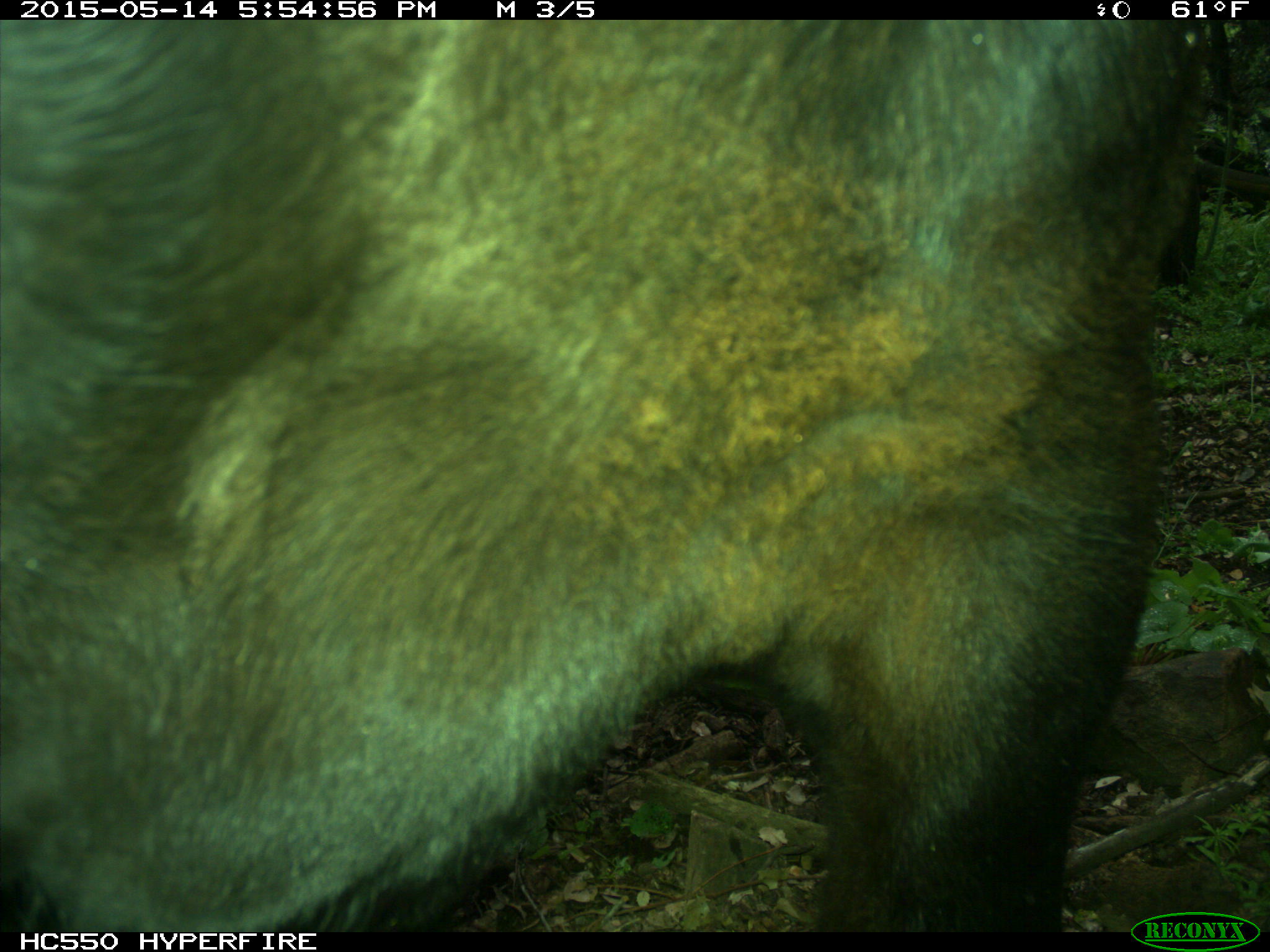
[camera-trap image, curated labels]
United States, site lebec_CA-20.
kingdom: Animalia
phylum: Chordata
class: Mammalia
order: Artiodactyla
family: Bovidae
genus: Bos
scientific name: Bos taurus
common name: domestic cow